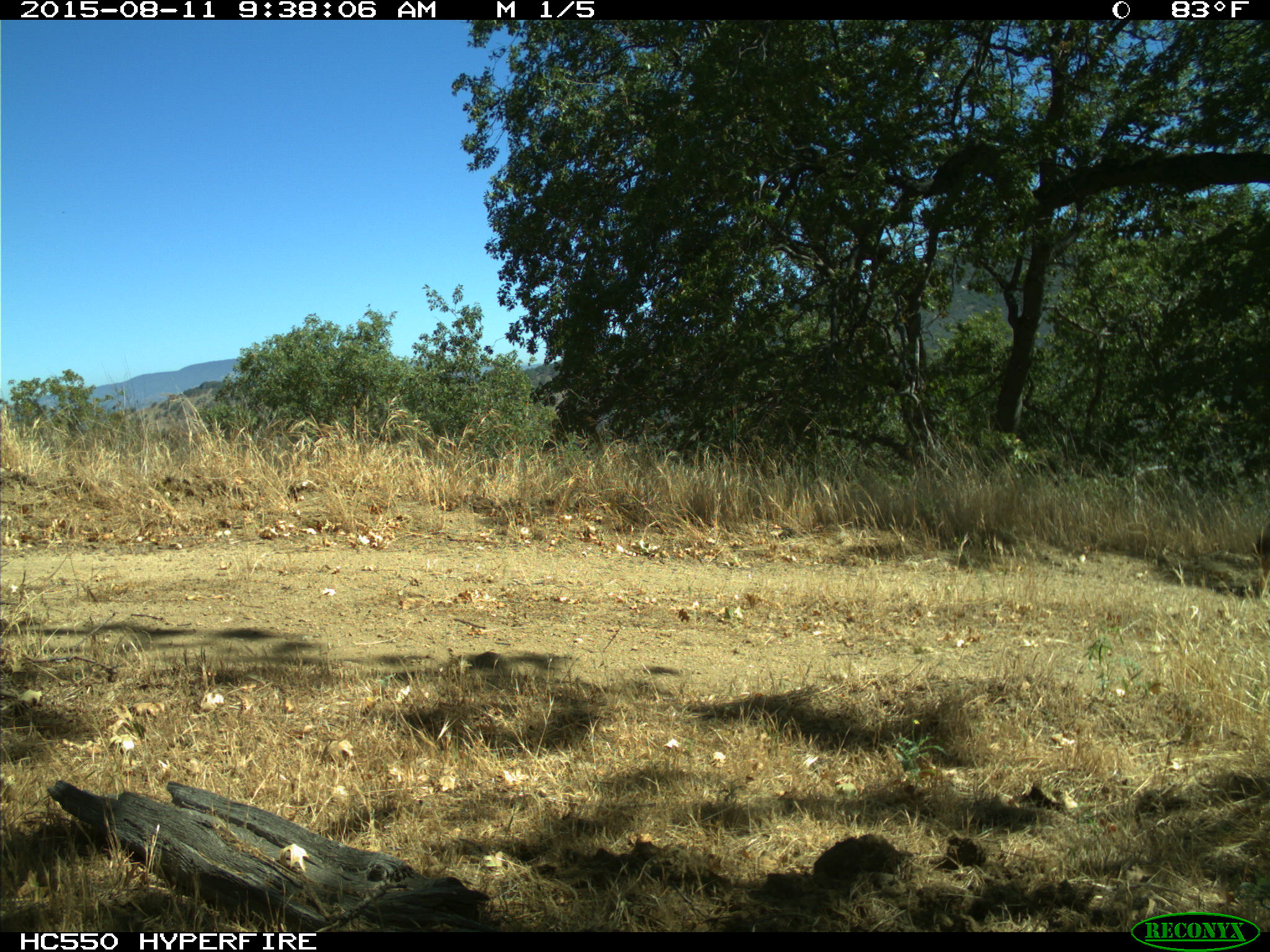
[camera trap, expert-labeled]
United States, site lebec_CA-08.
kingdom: Animalia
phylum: Chordata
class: Mammalia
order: Carnivora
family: Canidae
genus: Canis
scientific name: Canis latrans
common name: coyote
Canis latrans (coyote).